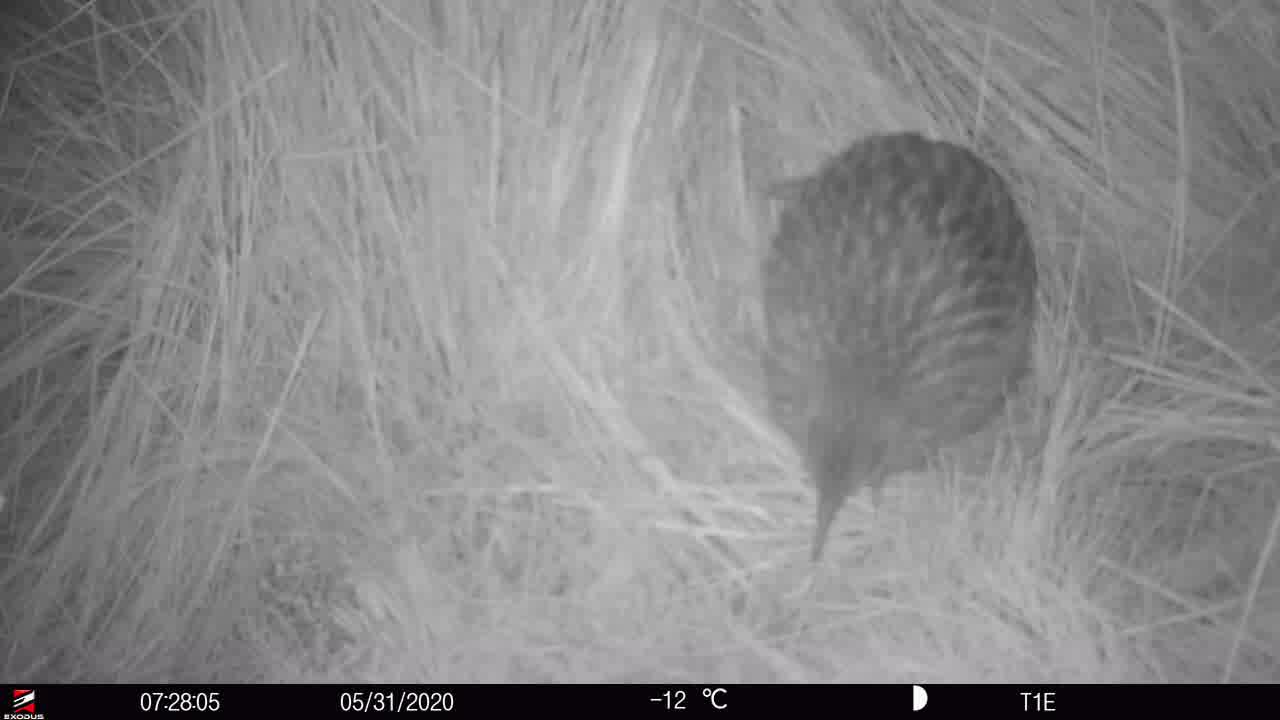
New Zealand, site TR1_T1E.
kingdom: Animalia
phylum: Chordata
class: Aves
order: Gruiformes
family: Rallidae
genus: Gallirallus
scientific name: Gallirallus australis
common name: weka